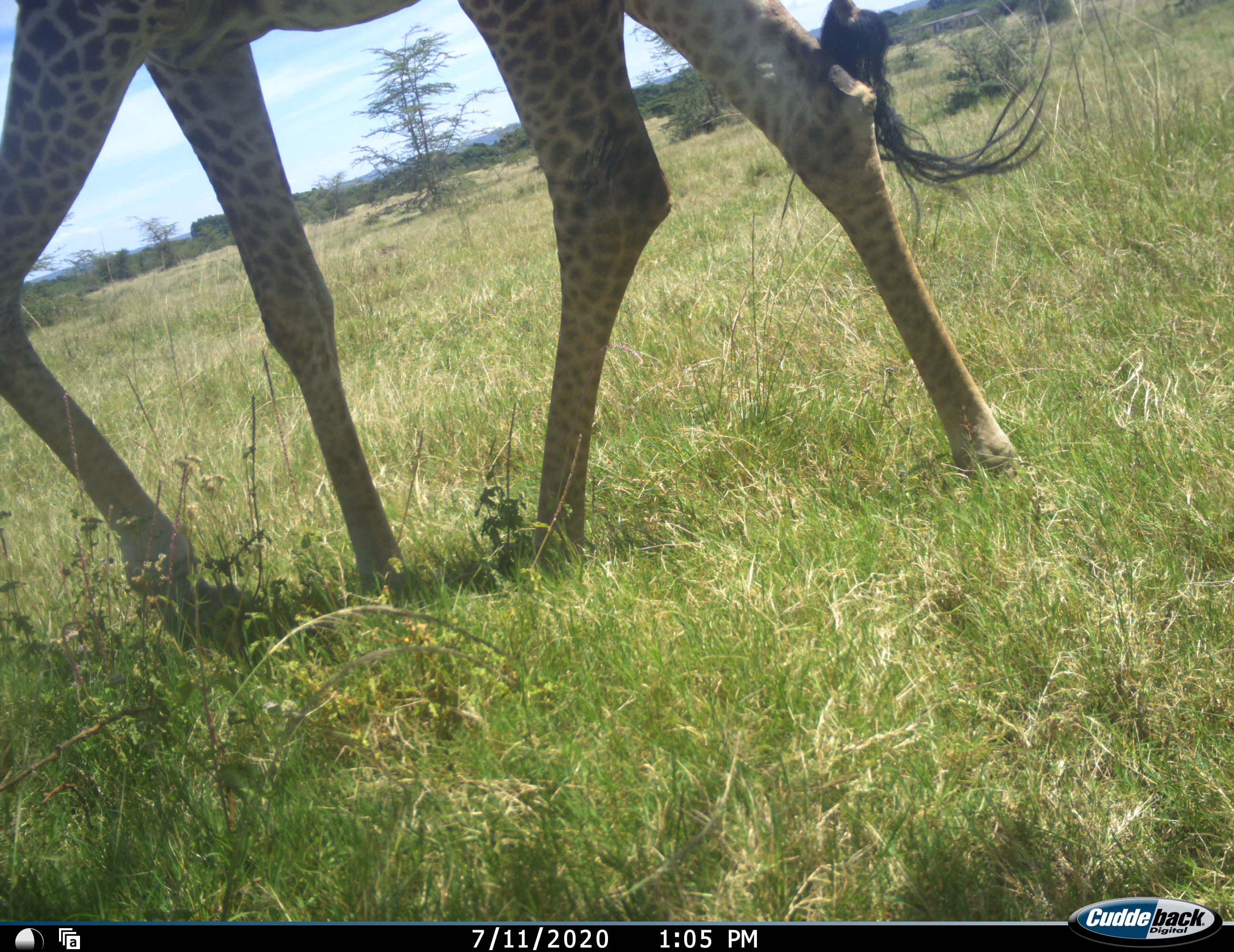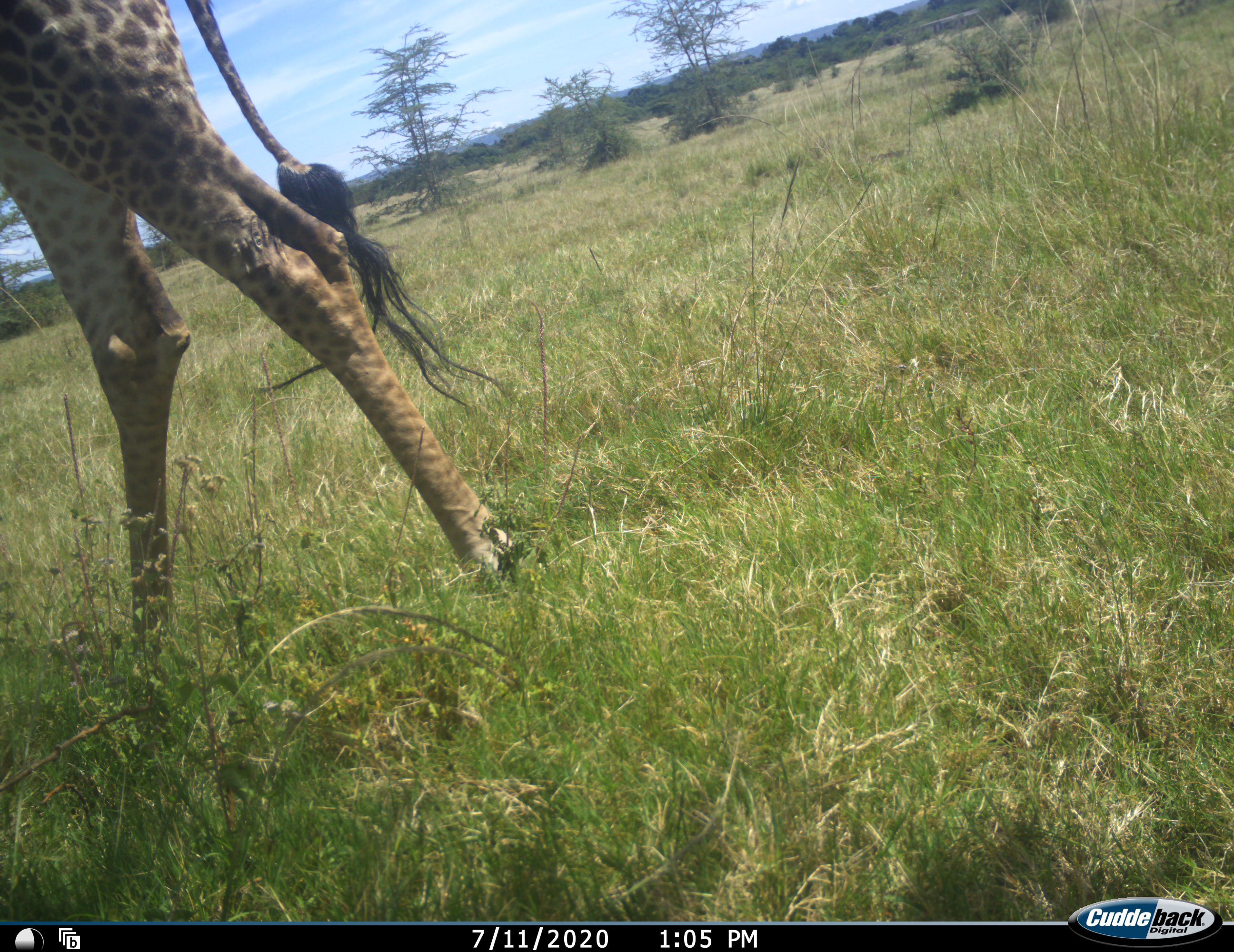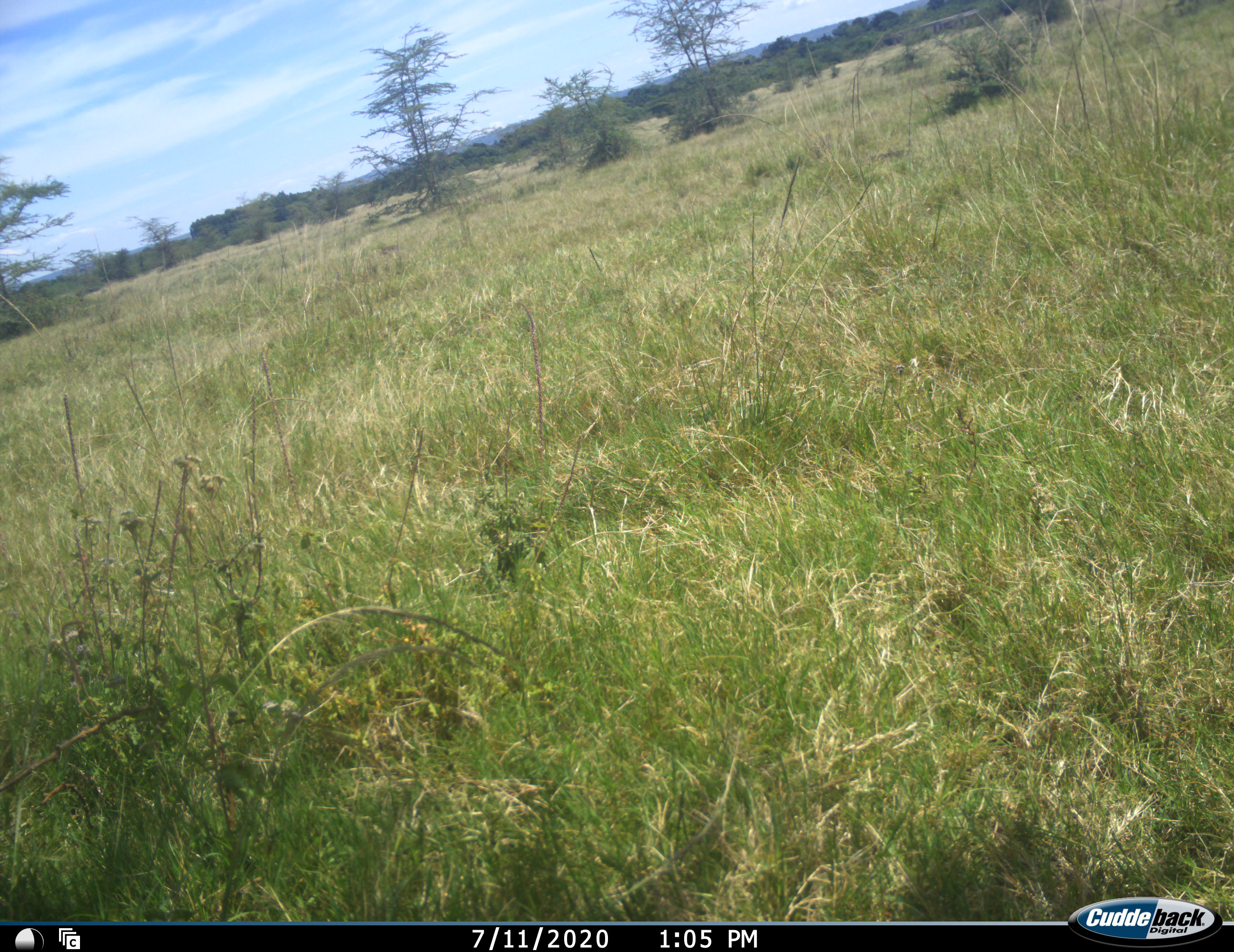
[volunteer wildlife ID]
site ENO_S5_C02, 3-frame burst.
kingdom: Animalia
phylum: Chordata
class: Mammalia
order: Artiodactyla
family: Giraffidae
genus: Giraffa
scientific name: Giraffa camelopardalis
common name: giraffe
Giraffe (Giraffa camelopardalis), count 1. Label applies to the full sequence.